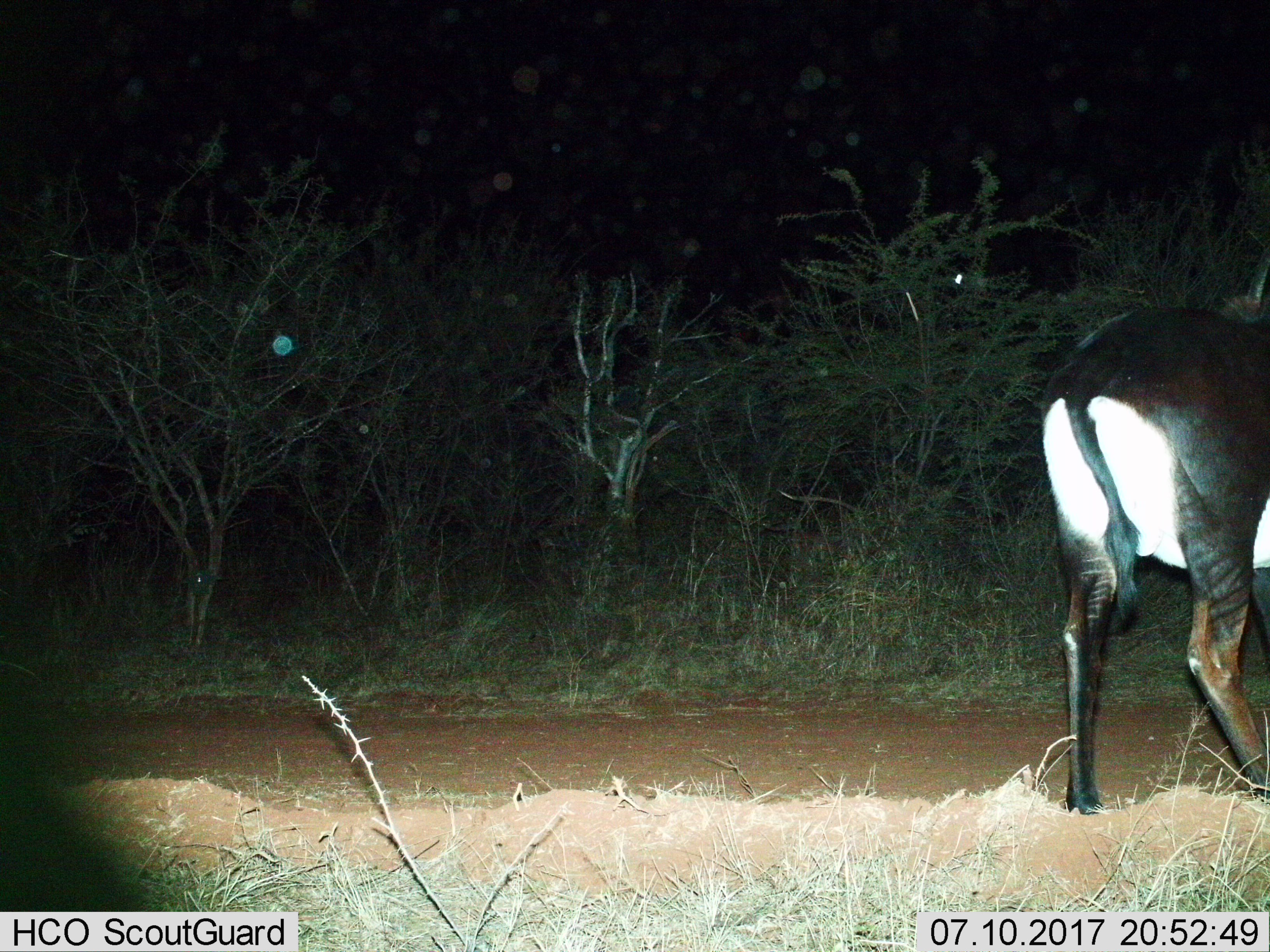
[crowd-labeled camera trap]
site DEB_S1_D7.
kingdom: Animalia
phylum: Chordata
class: Mammalia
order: Artiodactyla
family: Bovidae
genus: Hippotragus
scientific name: Hippotragus niger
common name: sable antelope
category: sable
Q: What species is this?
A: Sable (sable antelope) (Hippotragus niger).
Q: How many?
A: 1.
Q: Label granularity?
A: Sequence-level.